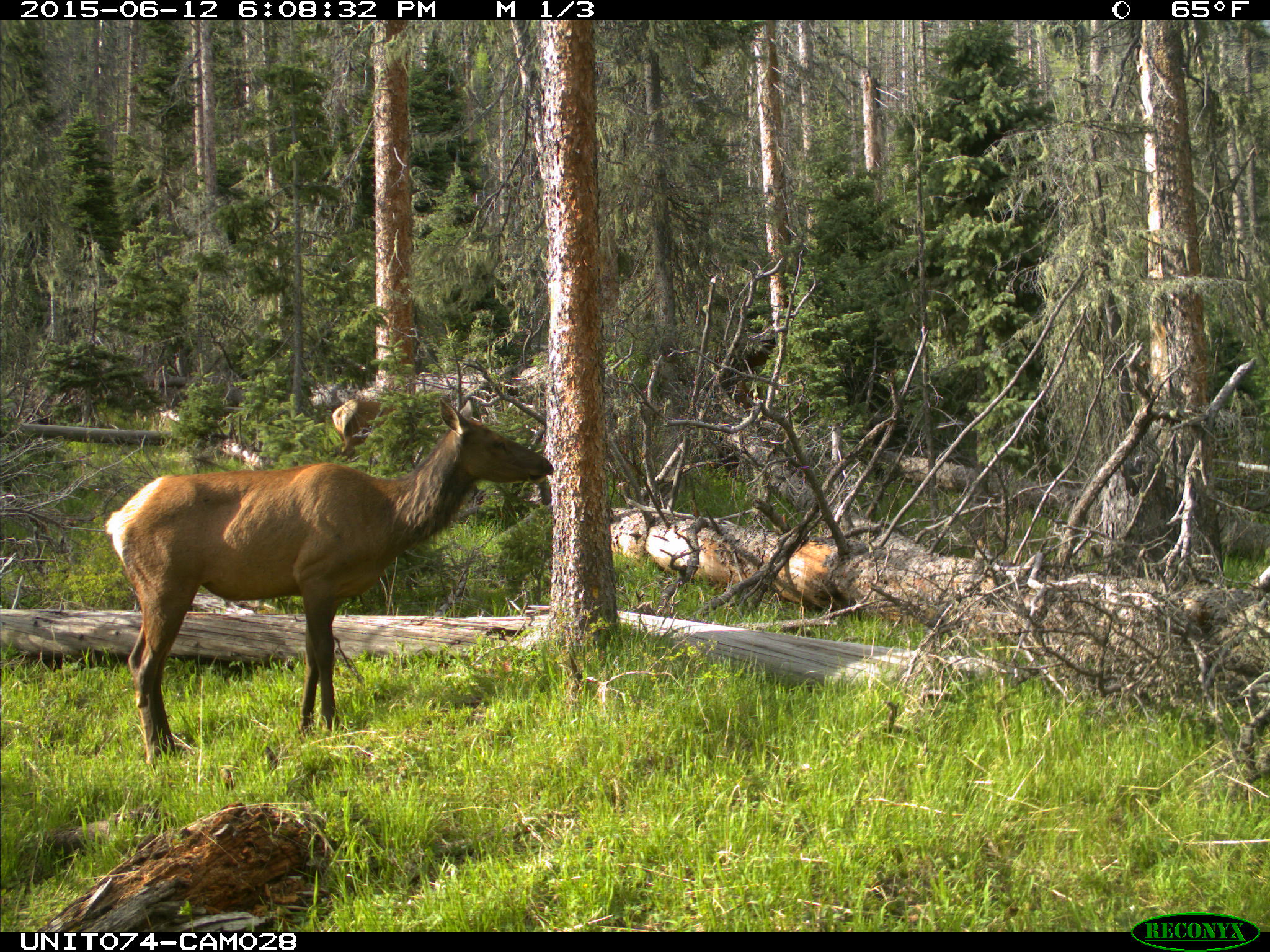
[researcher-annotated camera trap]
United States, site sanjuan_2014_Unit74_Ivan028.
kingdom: Animalia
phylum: Chordata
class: Mammalia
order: Artiodactyla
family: Cervidae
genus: Cervus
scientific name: Cervus elaphus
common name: red deer